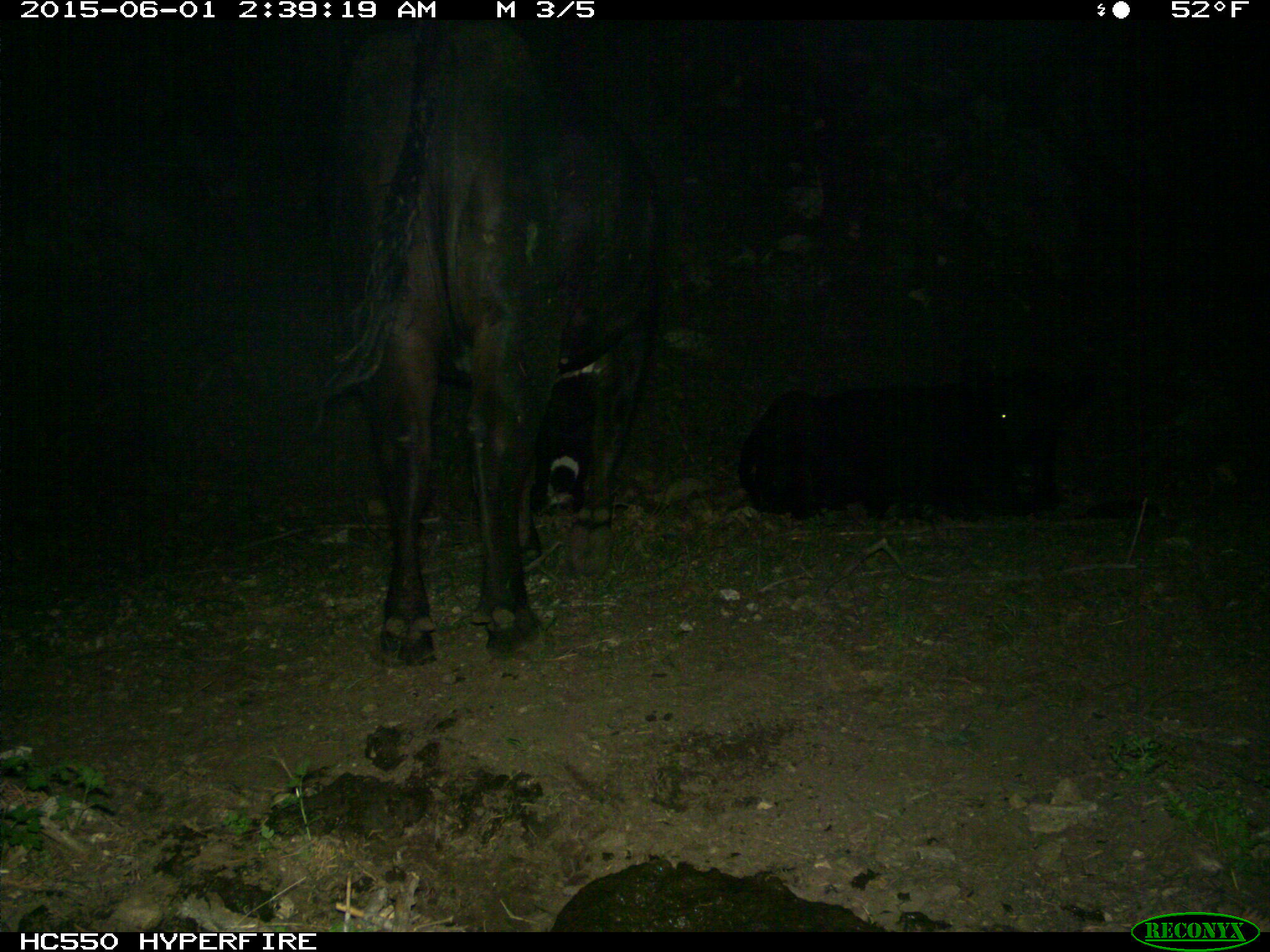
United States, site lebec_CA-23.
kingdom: Animalia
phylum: Chordata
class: Mammalia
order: Artiodactyla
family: Bovidae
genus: Bos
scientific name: Bos taurus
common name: domestic cow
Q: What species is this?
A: Bos taurus (domestic cow).